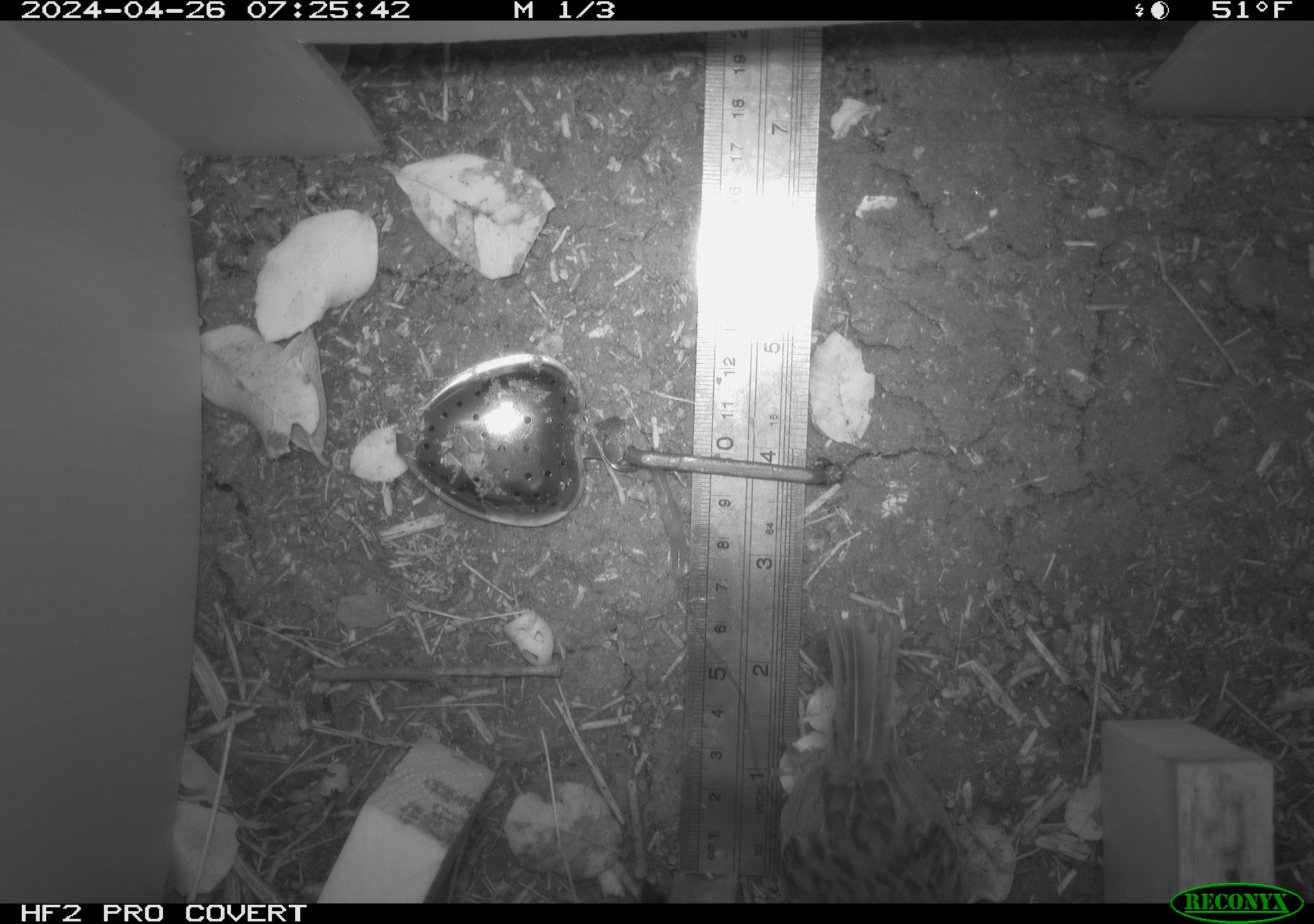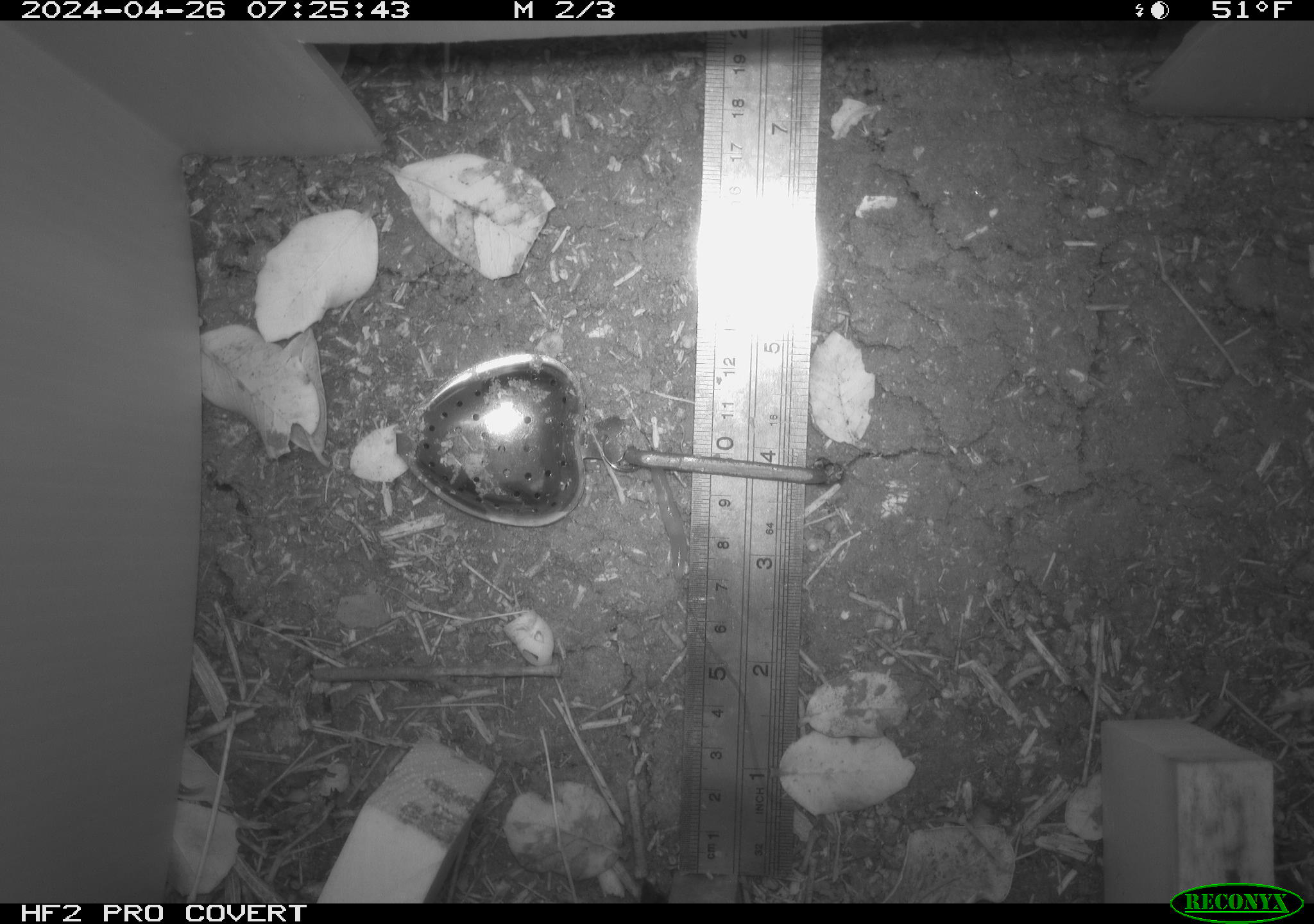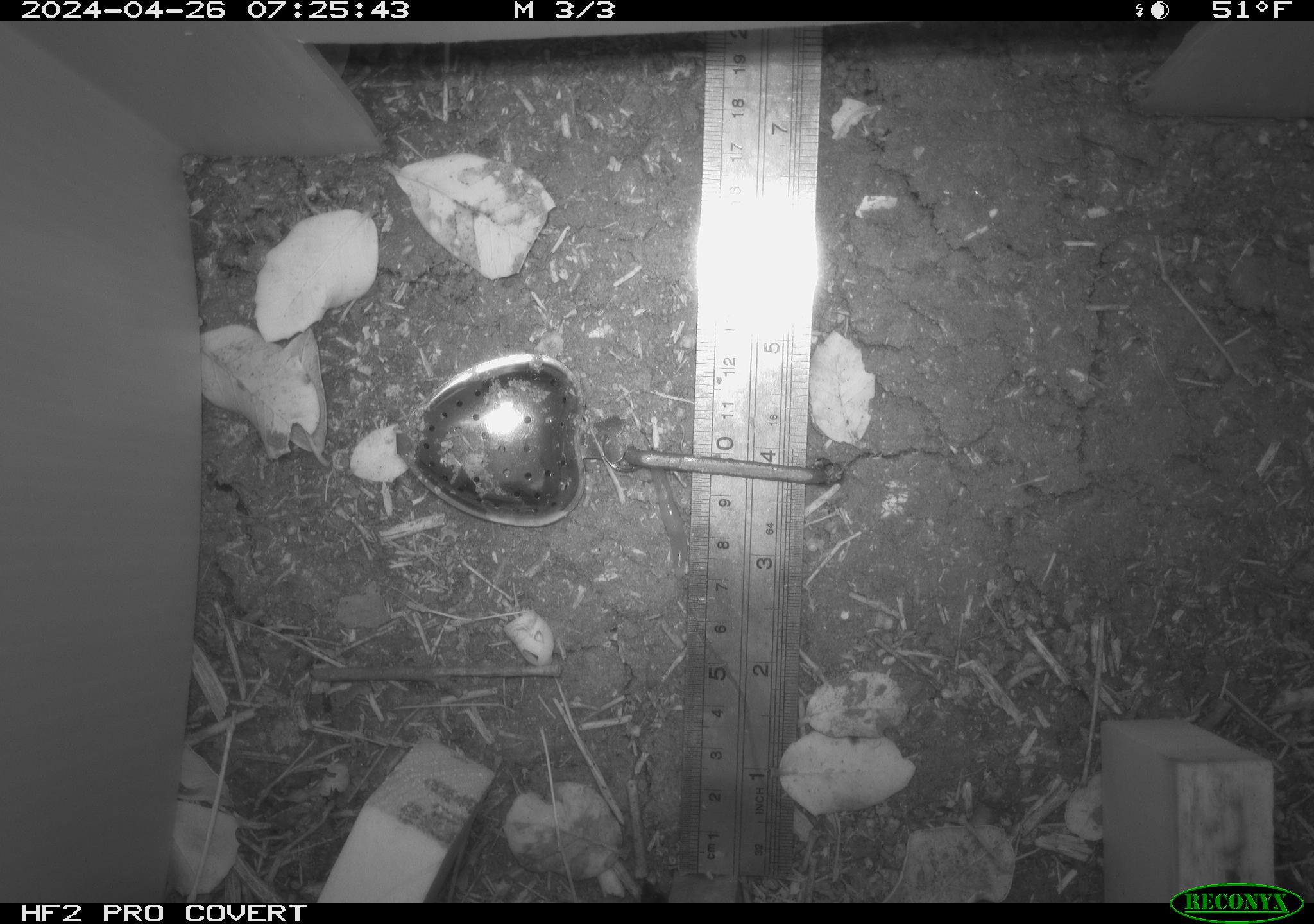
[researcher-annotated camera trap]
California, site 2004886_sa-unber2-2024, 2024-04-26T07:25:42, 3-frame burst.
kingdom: Animalia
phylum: Chordata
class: Aves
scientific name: Aves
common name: bird